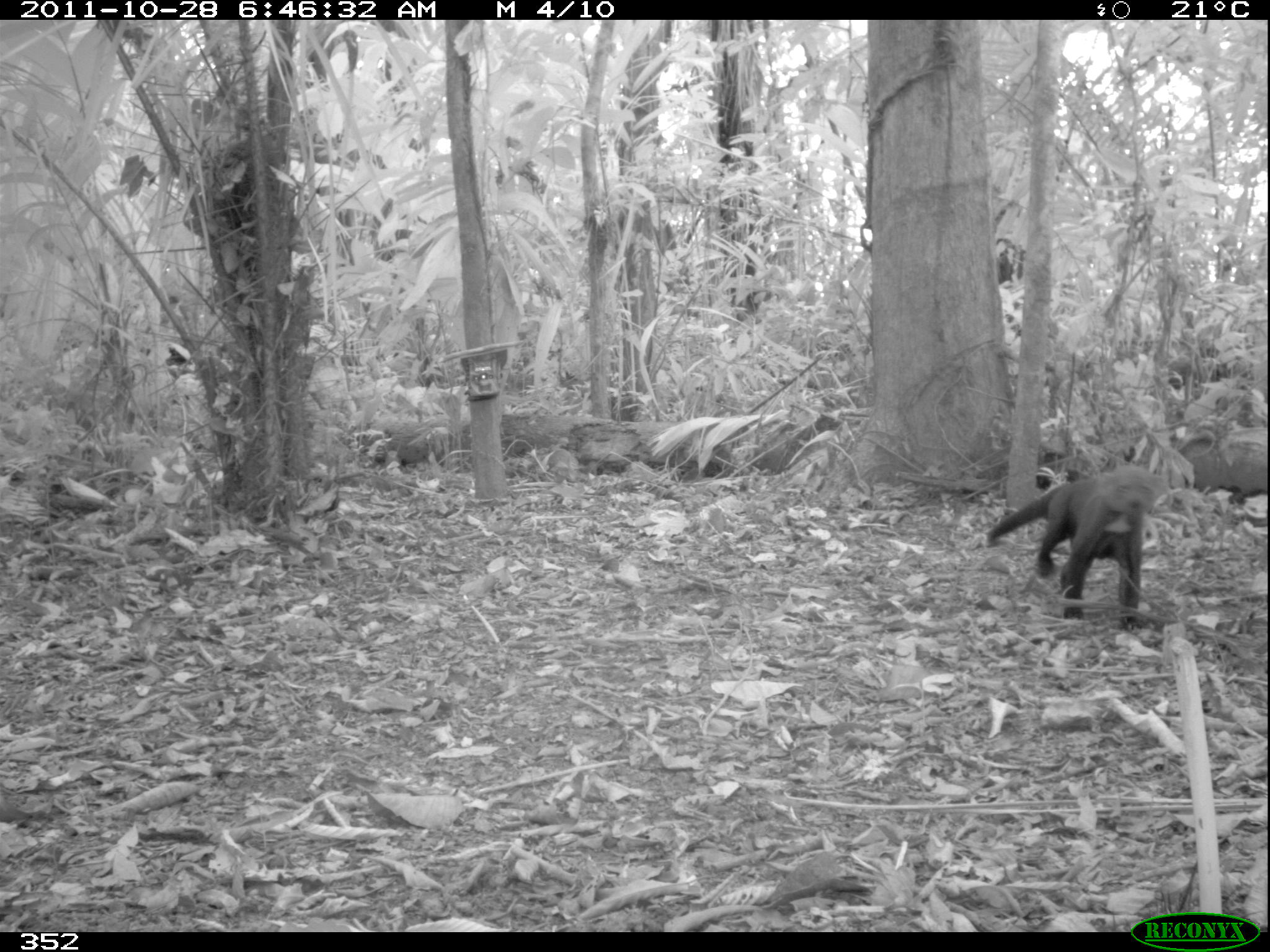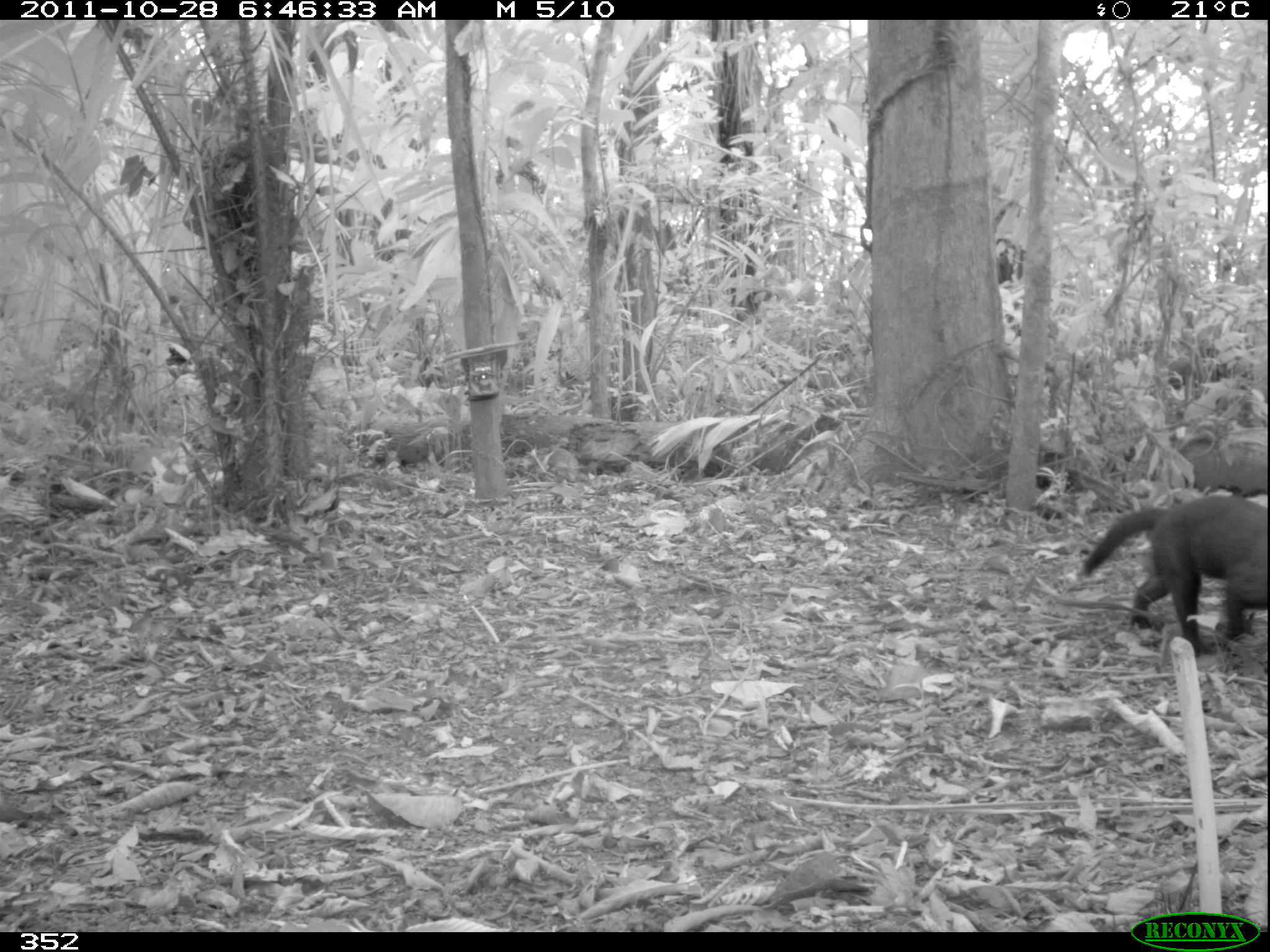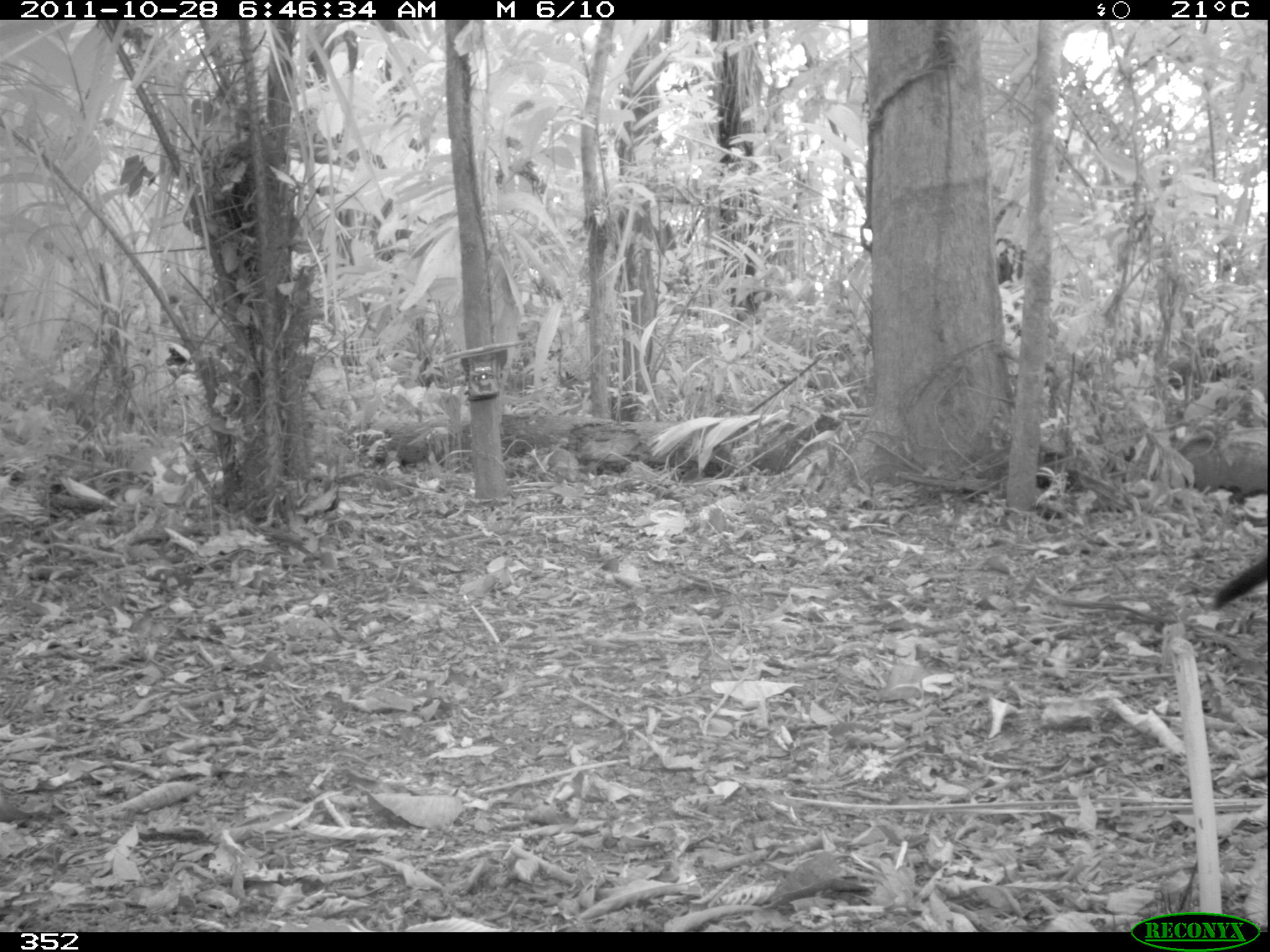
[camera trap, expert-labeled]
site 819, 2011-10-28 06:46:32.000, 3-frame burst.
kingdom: Animalia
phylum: Chordata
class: Mammalia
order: Carnivora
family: Mustelidae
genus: Eira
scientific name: Eira barbara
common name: tayra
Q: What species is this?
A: Eira barbara (tayra).